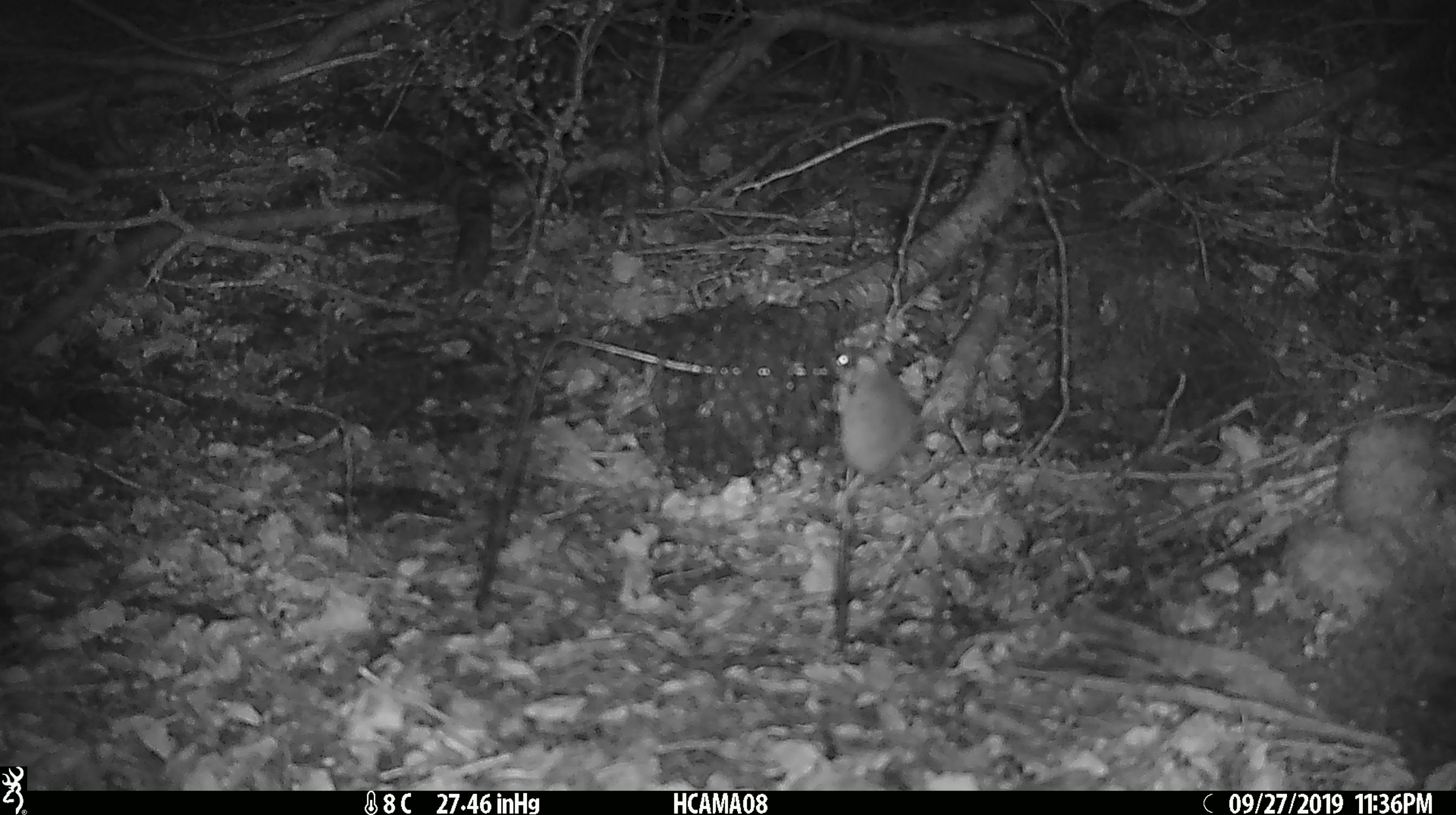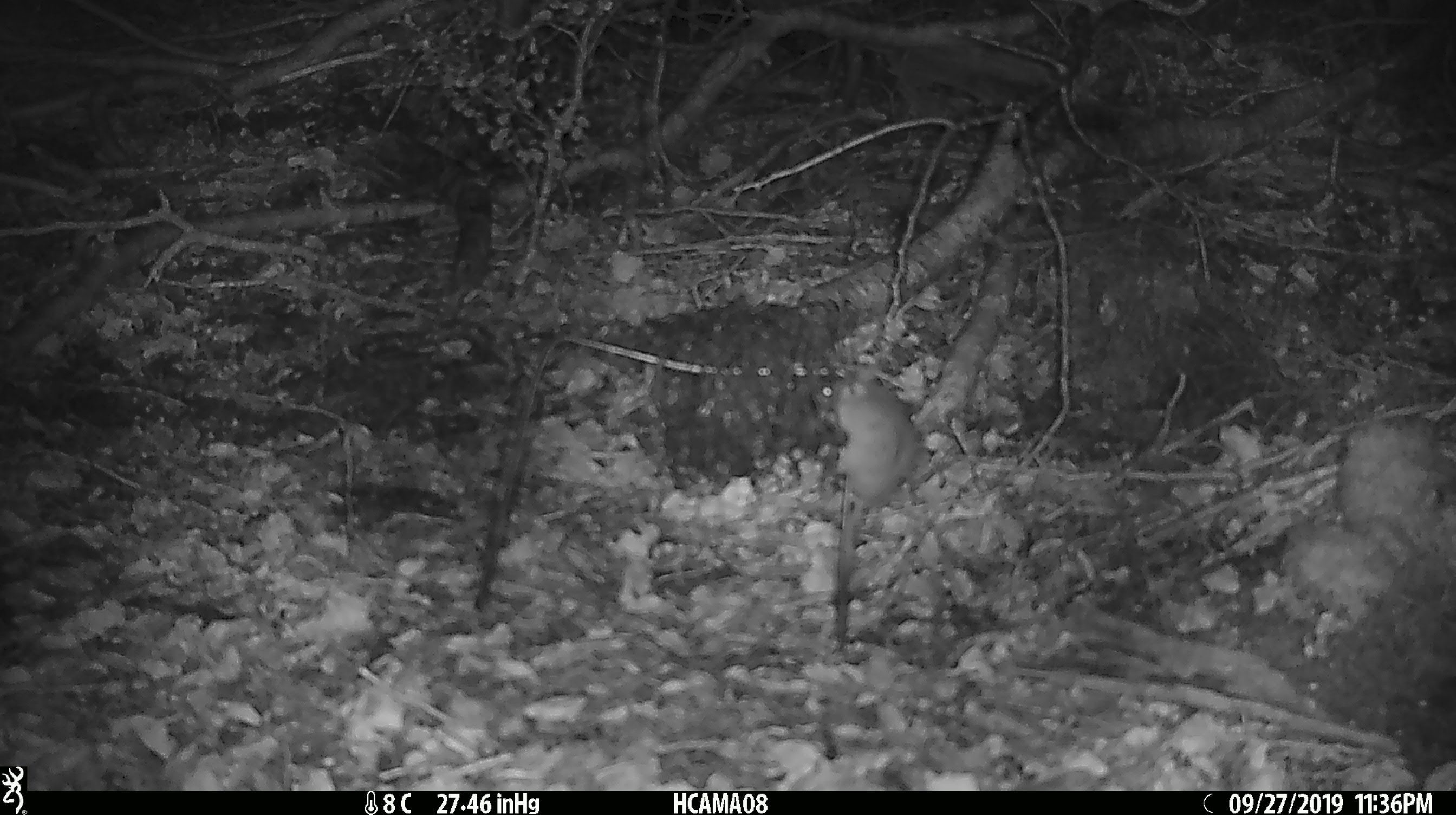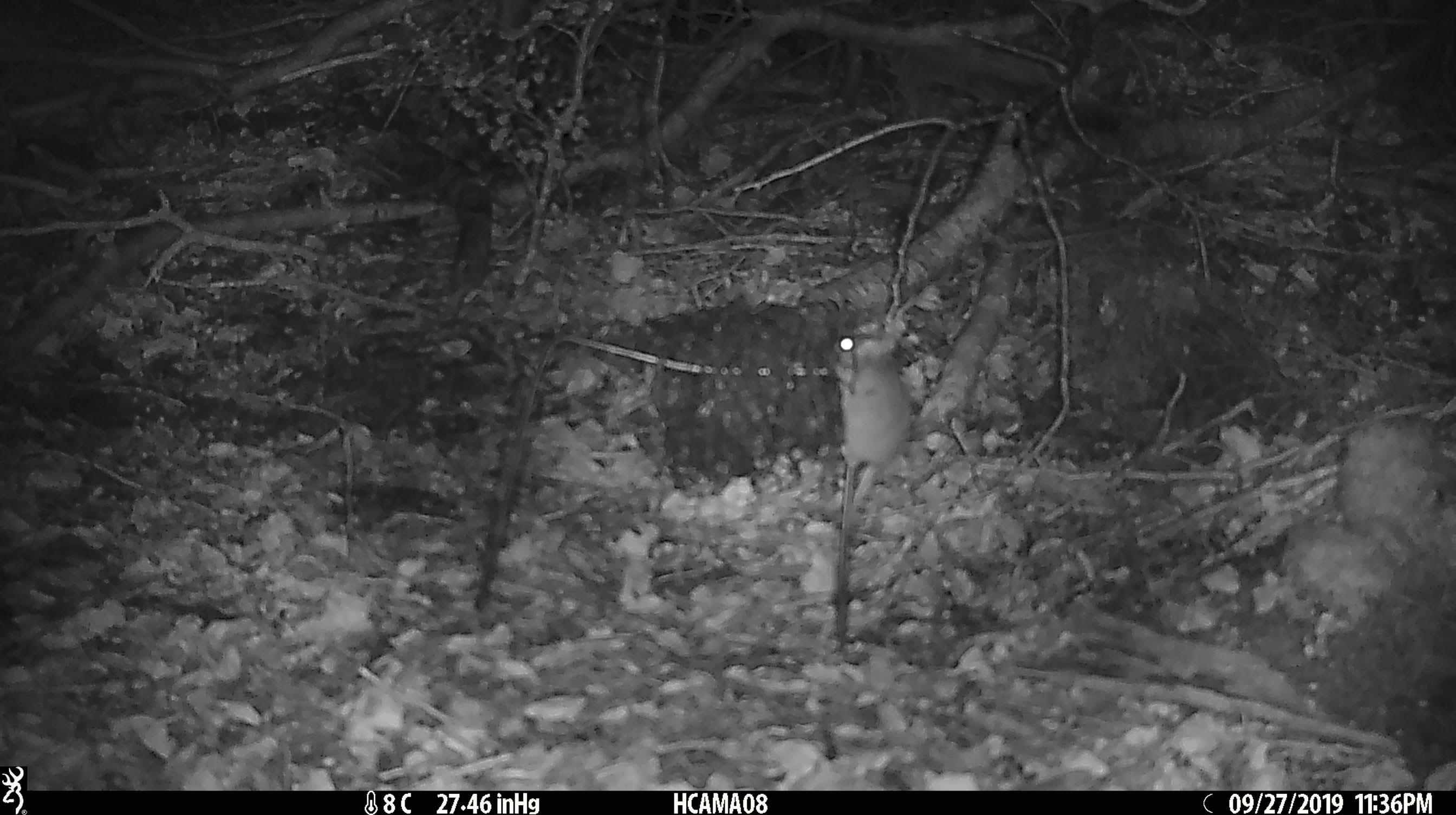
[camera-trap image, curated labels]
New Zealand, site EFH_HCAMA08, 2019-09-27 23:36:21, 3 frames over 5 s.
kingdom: Animalia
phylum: Chordata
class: Mammalia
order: Rodentia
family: Muridae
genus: Mus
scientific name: Mus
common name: mouse